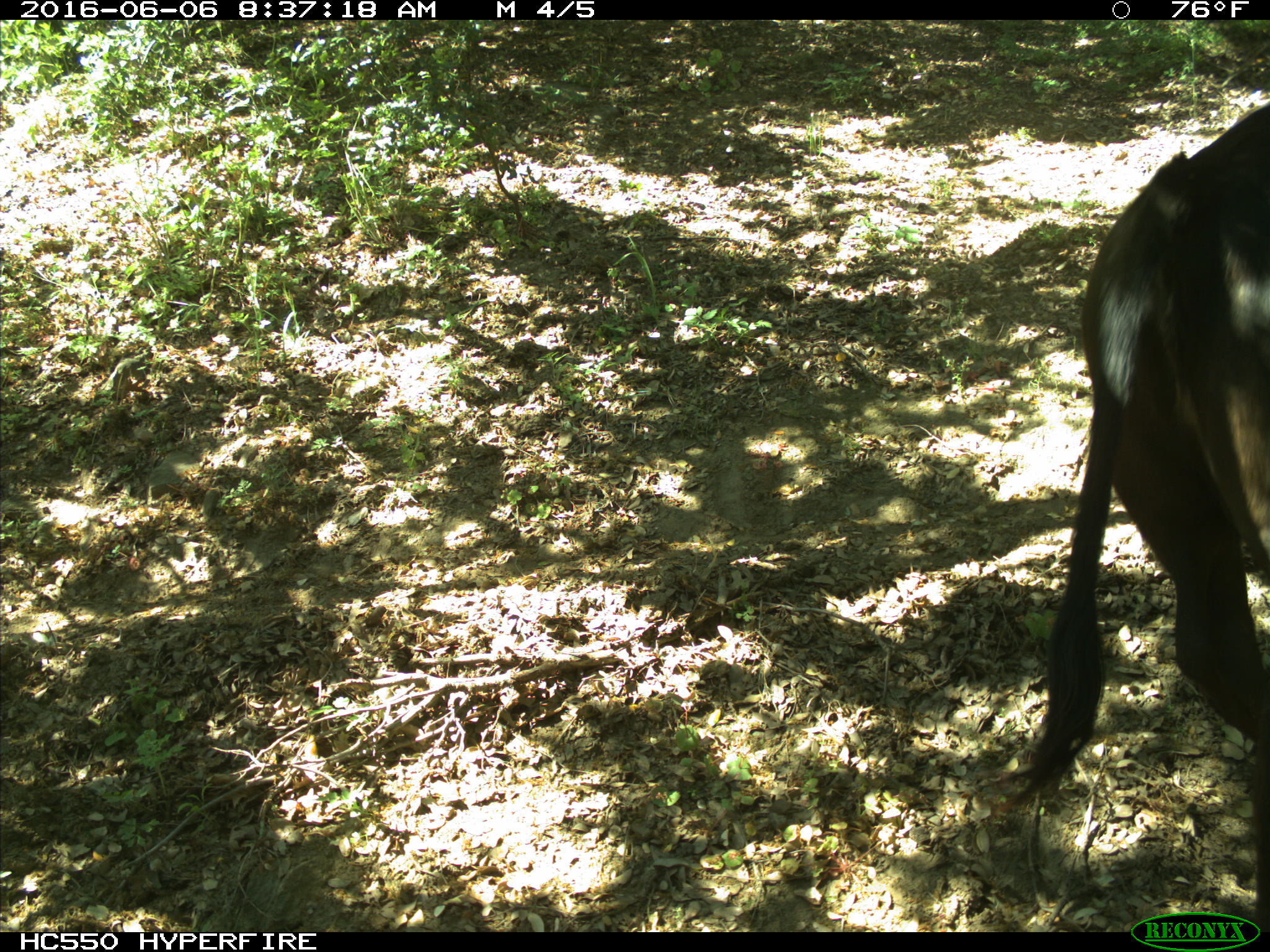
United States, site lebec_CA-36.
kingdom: Animalia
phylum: Chordata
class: Mammalia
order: Artiodactyla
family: Bovidae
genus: Bos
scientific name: Bos taurus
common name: domestic cow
Bos taurus (domestic cow).